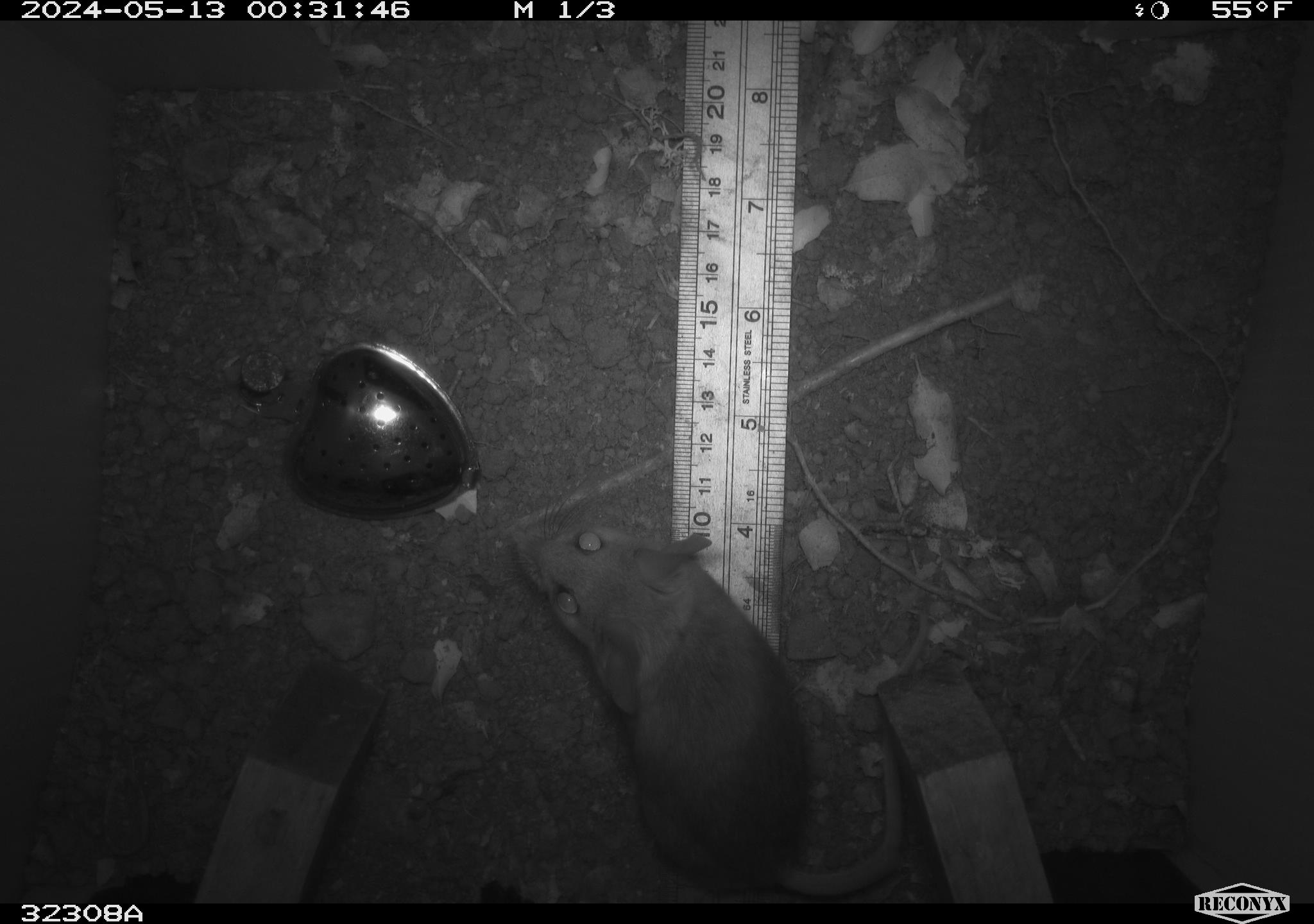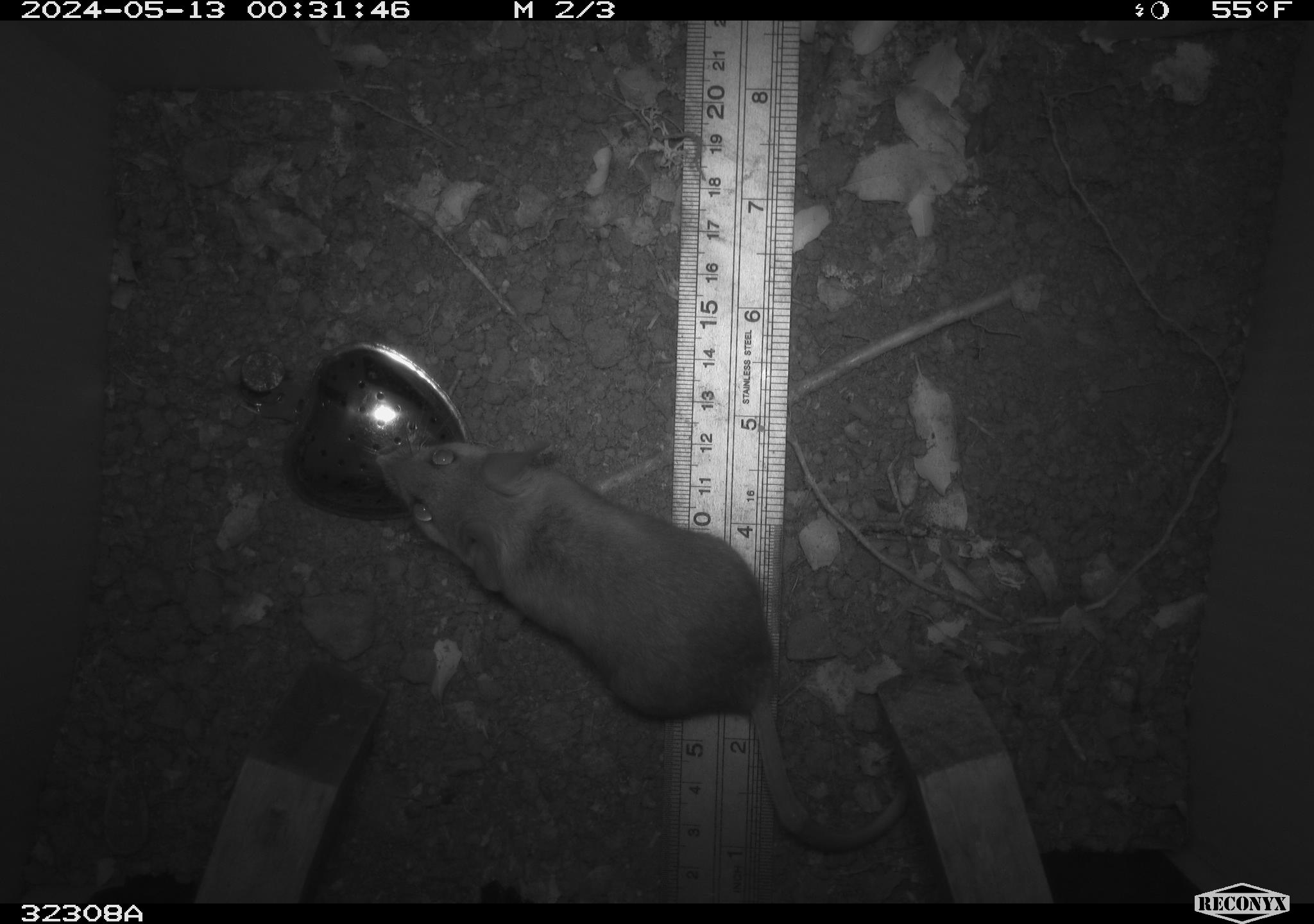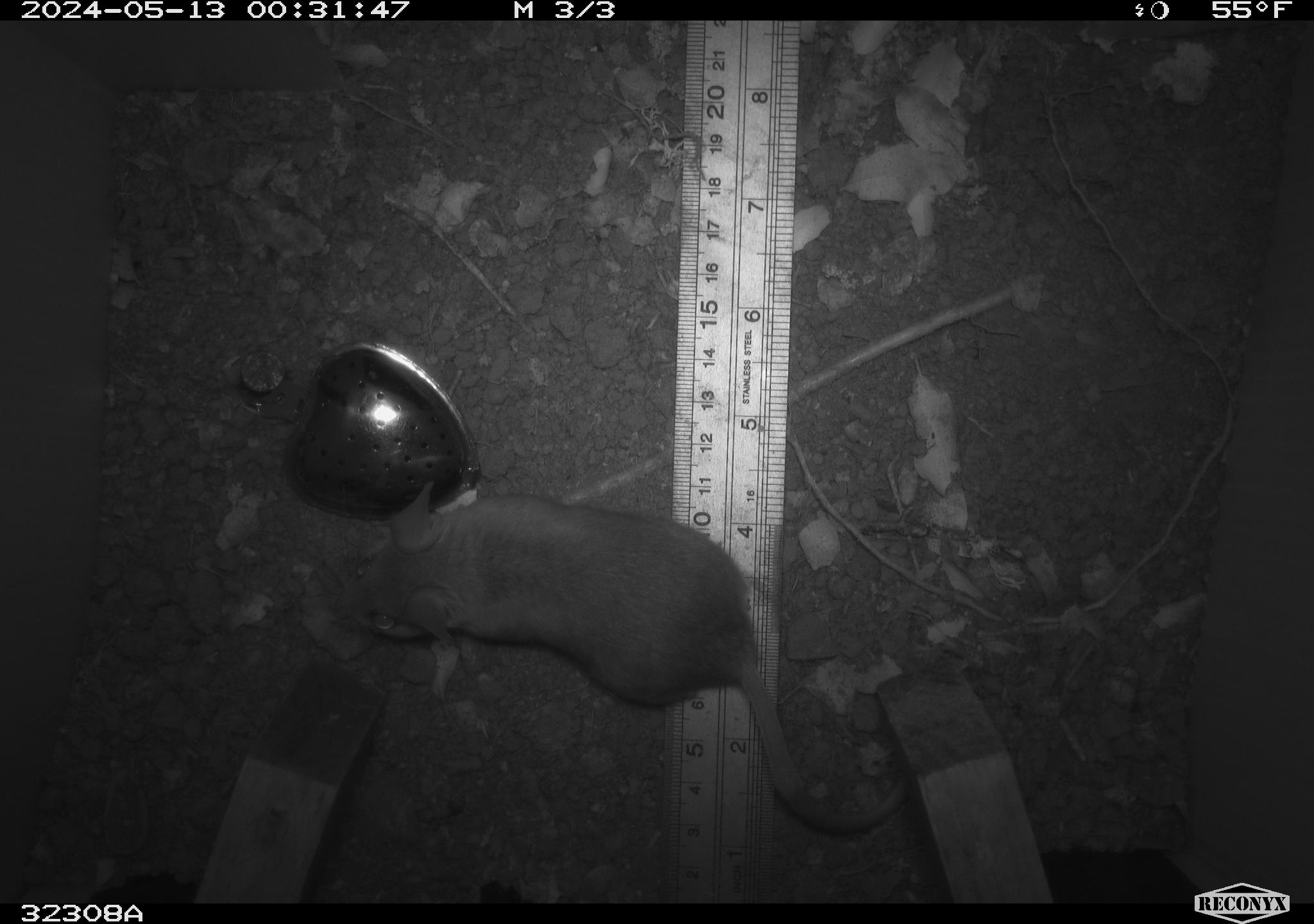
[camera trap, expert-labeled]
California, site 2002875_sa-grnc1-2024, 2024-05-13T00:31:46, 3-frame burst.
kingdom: Animalia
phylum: Chordata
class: Mammalia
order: Rodentia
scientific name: Rodentia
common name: rodent